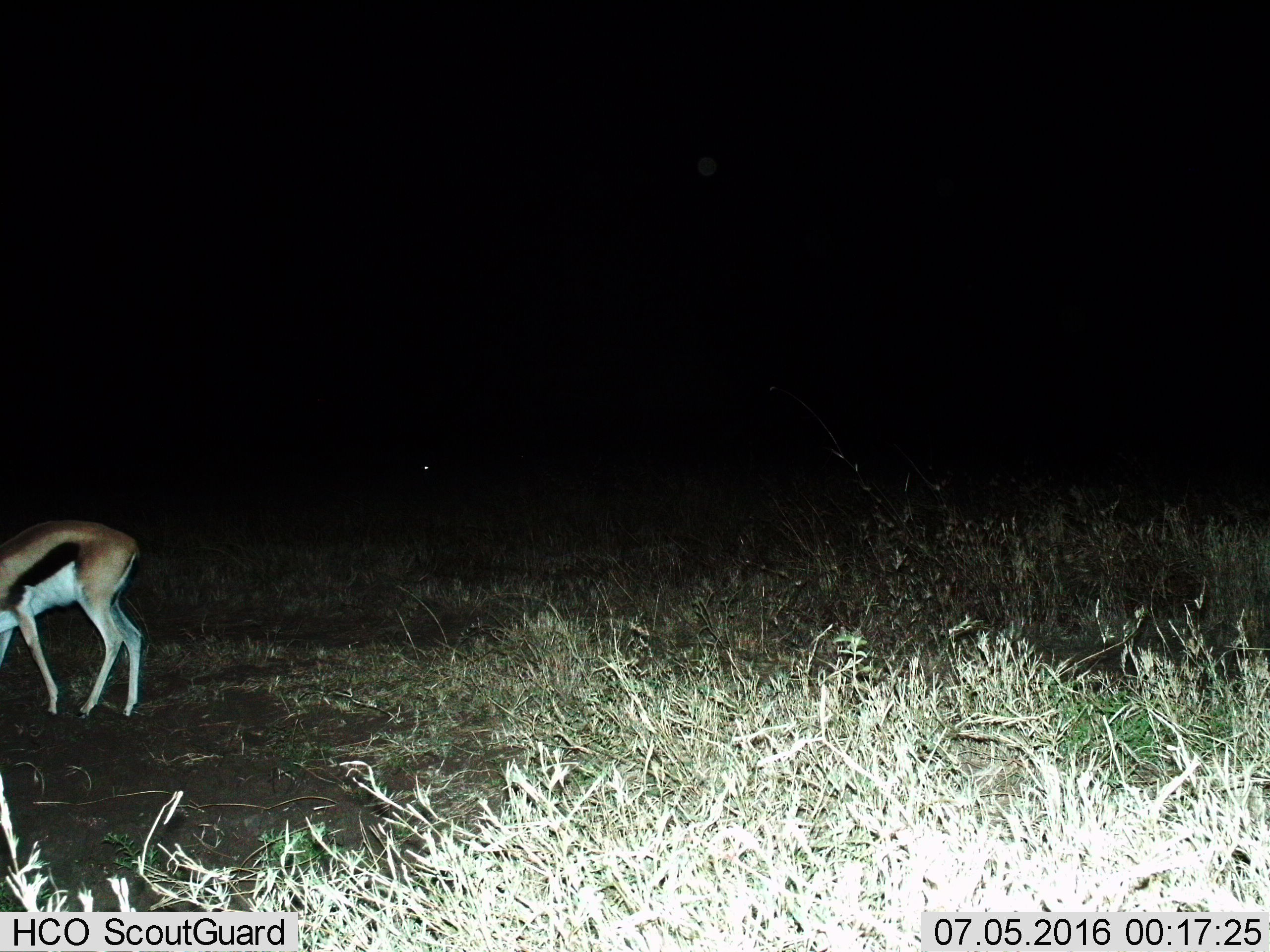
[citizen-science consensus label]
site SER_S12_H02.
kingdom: Animalia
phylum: Chordata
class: Mammalia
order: Artiodactyla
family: Bovidae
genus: Eudorcas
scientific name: Eudorcas thomsonii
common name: thomson's gazelle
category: gazellethomsons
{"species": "gazellethomsons (thomson's gazelle) (Eudorcas thomsonii)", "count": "1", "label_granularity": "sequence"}